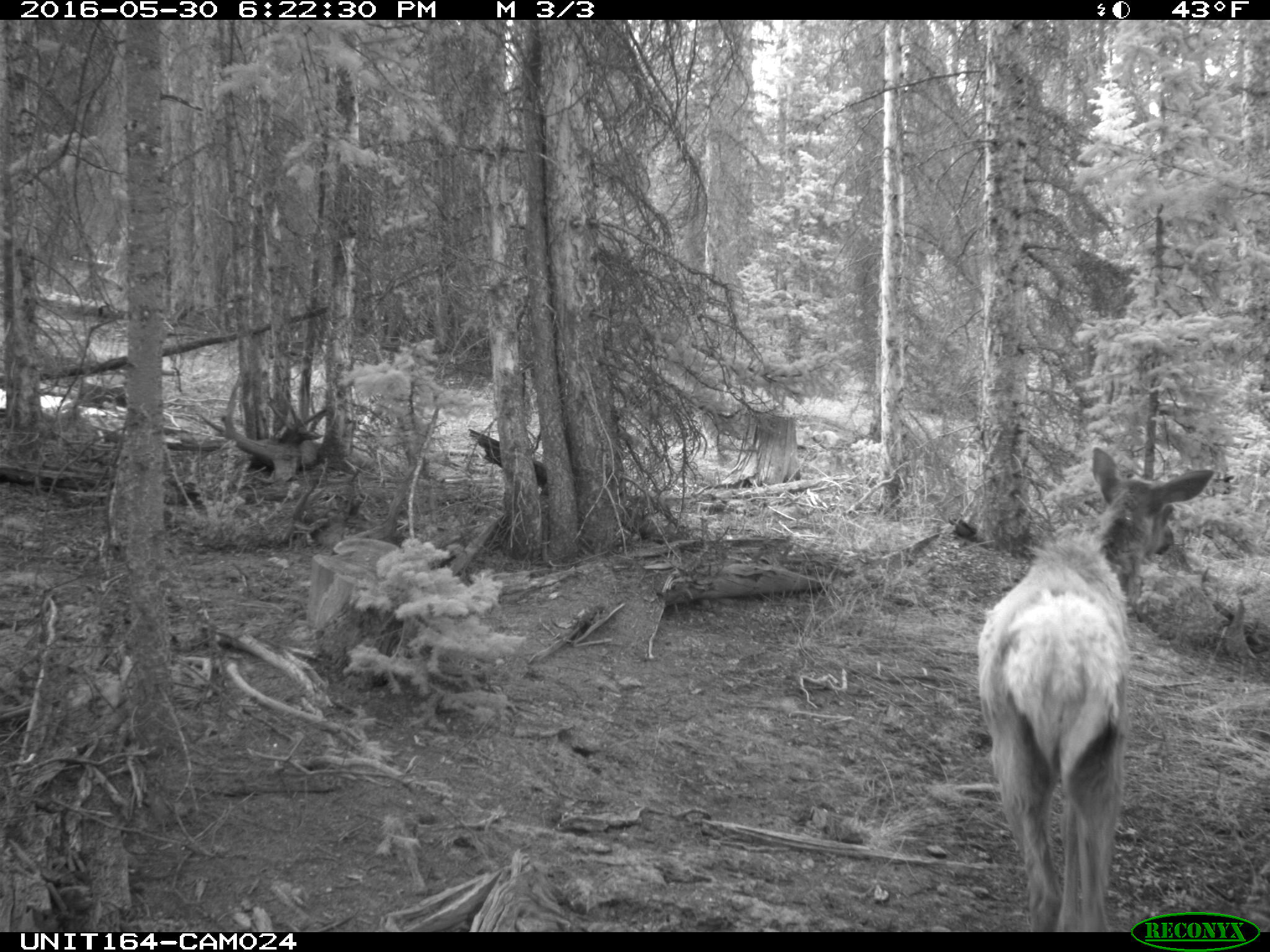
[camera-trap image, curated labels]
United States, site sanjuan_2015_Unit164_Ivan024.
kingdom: Animalia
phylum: Chordata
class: Mammalia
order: Artiodactyla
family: Cervidae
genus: Cervus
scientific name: Cervus elaphus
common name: red deer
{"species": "Cervus elaphus (red deer)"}